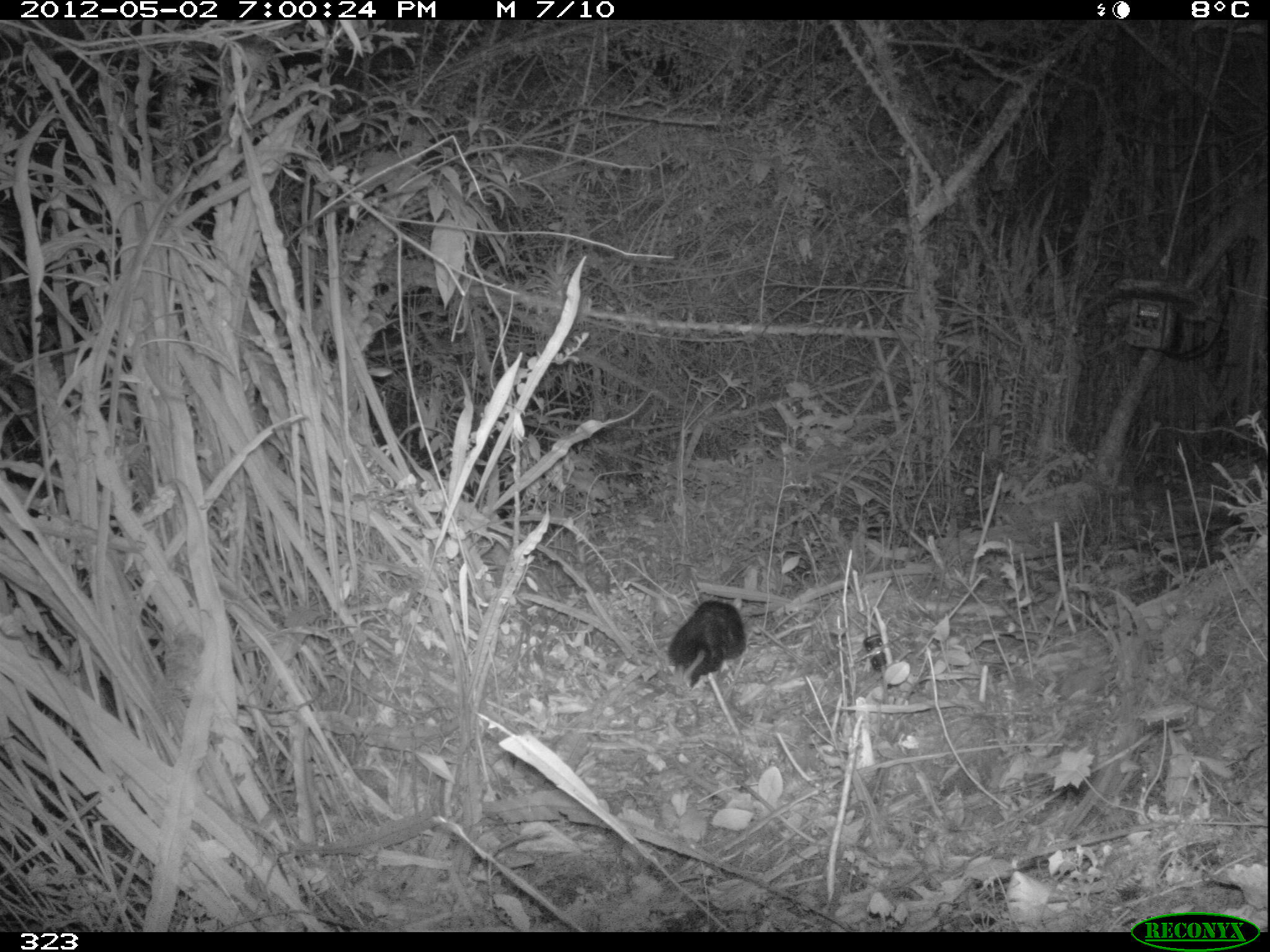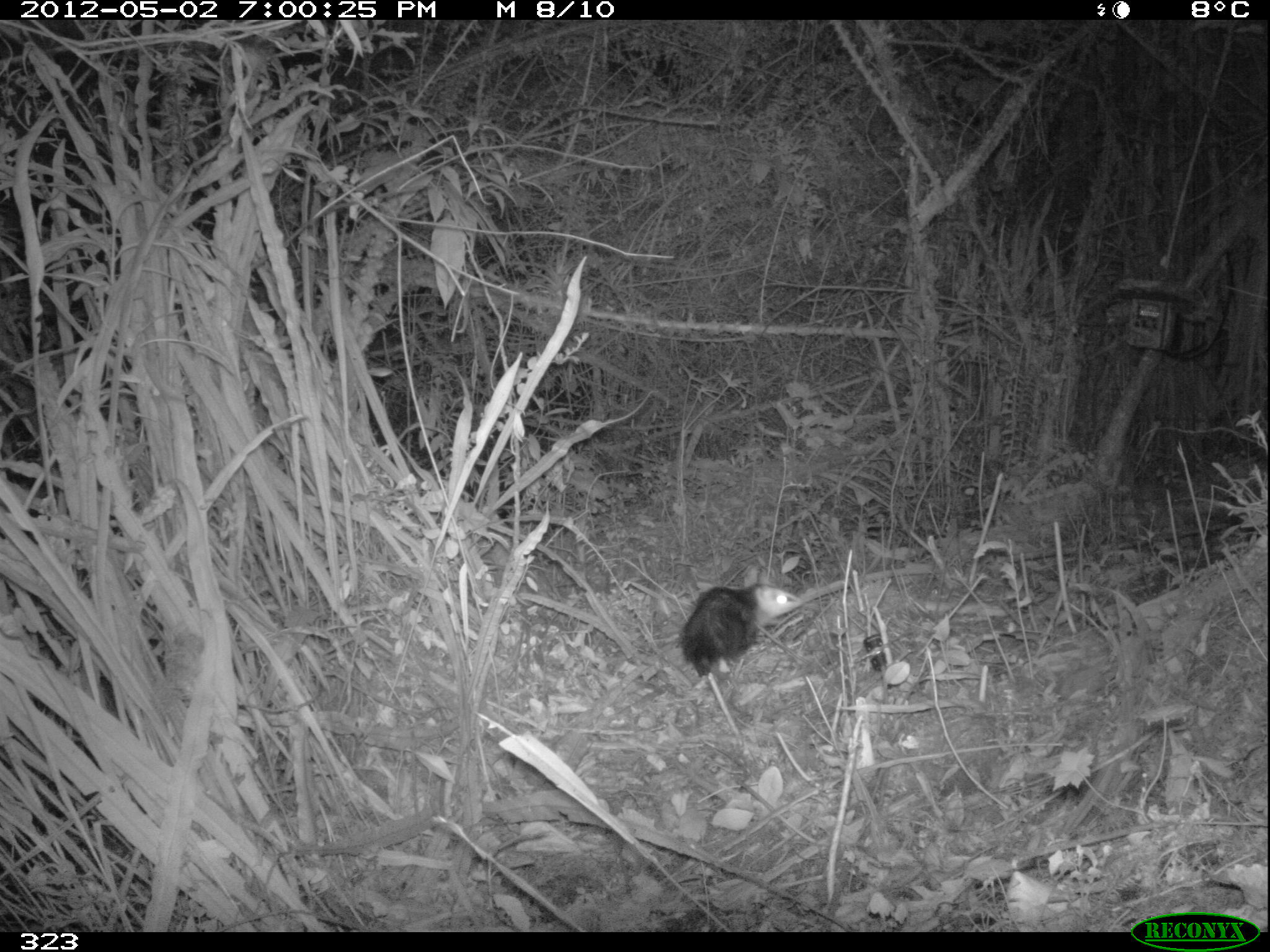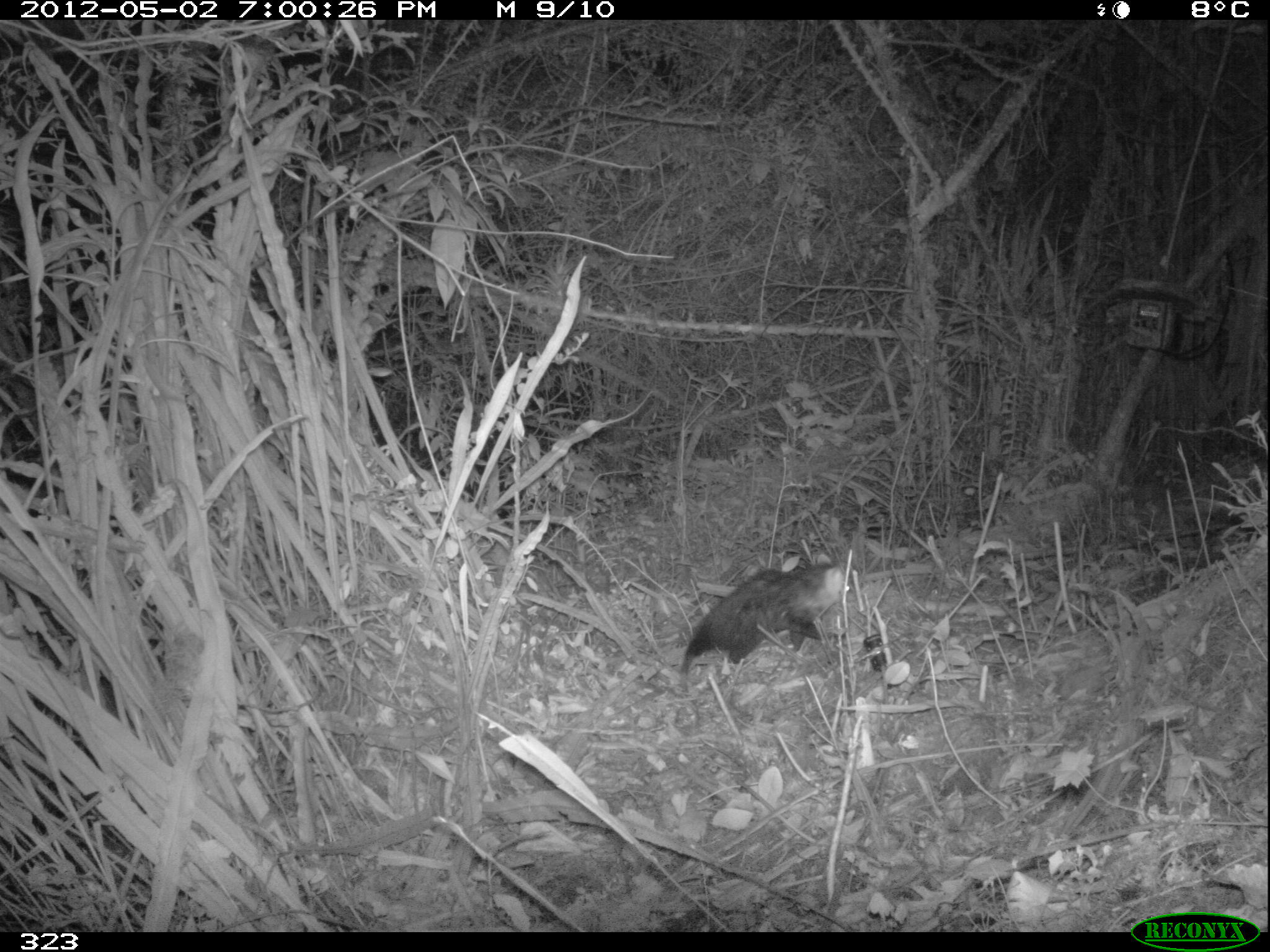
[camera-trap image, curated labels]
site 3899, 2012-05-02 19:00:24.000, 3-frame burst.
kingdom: Animalia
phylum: Chordata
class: Mammalia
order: Didelphimorphia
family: Didelphidae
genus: Didelphis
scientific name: Didelphis pernigra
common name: andean white-eared opossum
Didelphis pernigra (andean white-eared opossum).